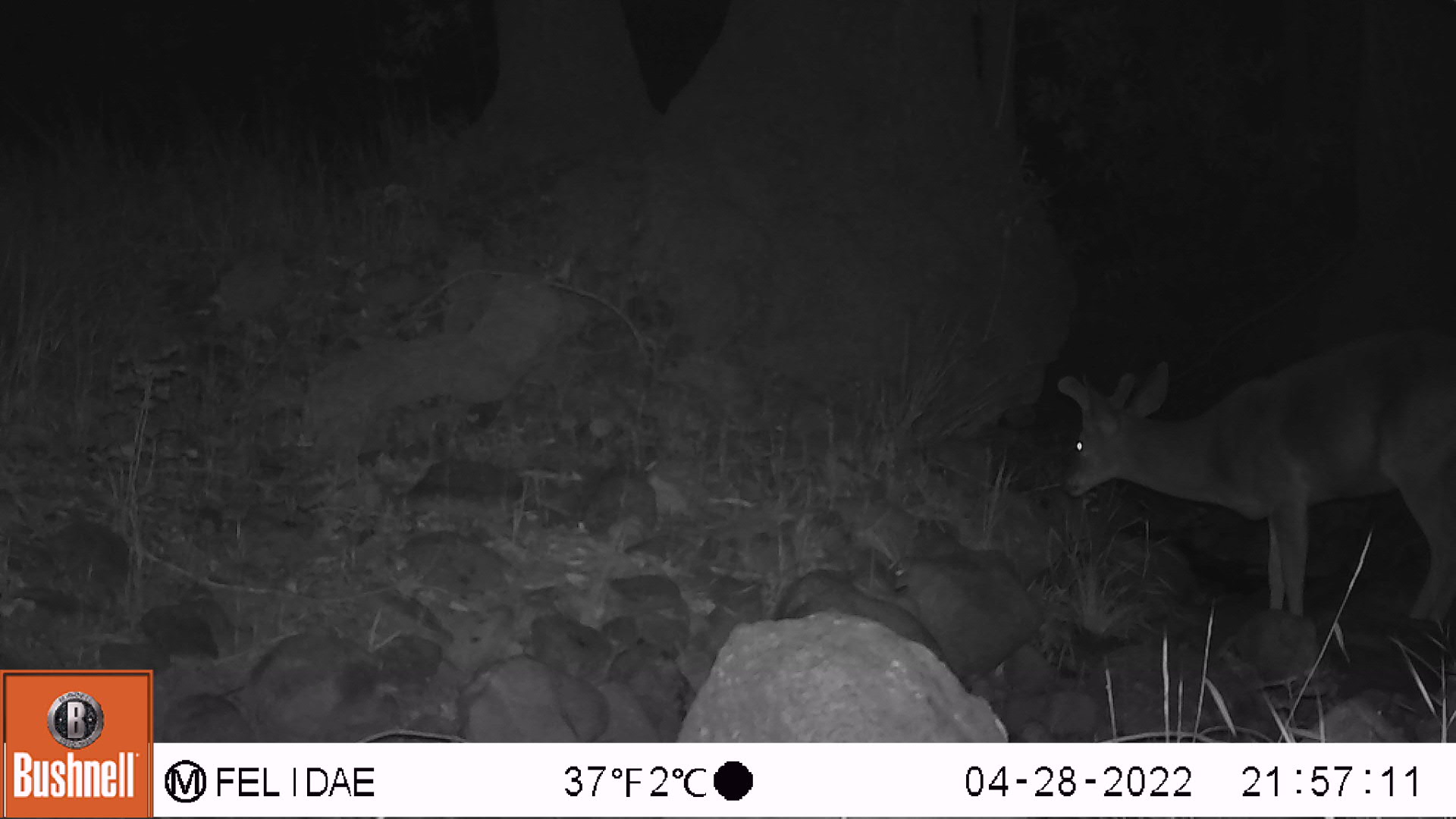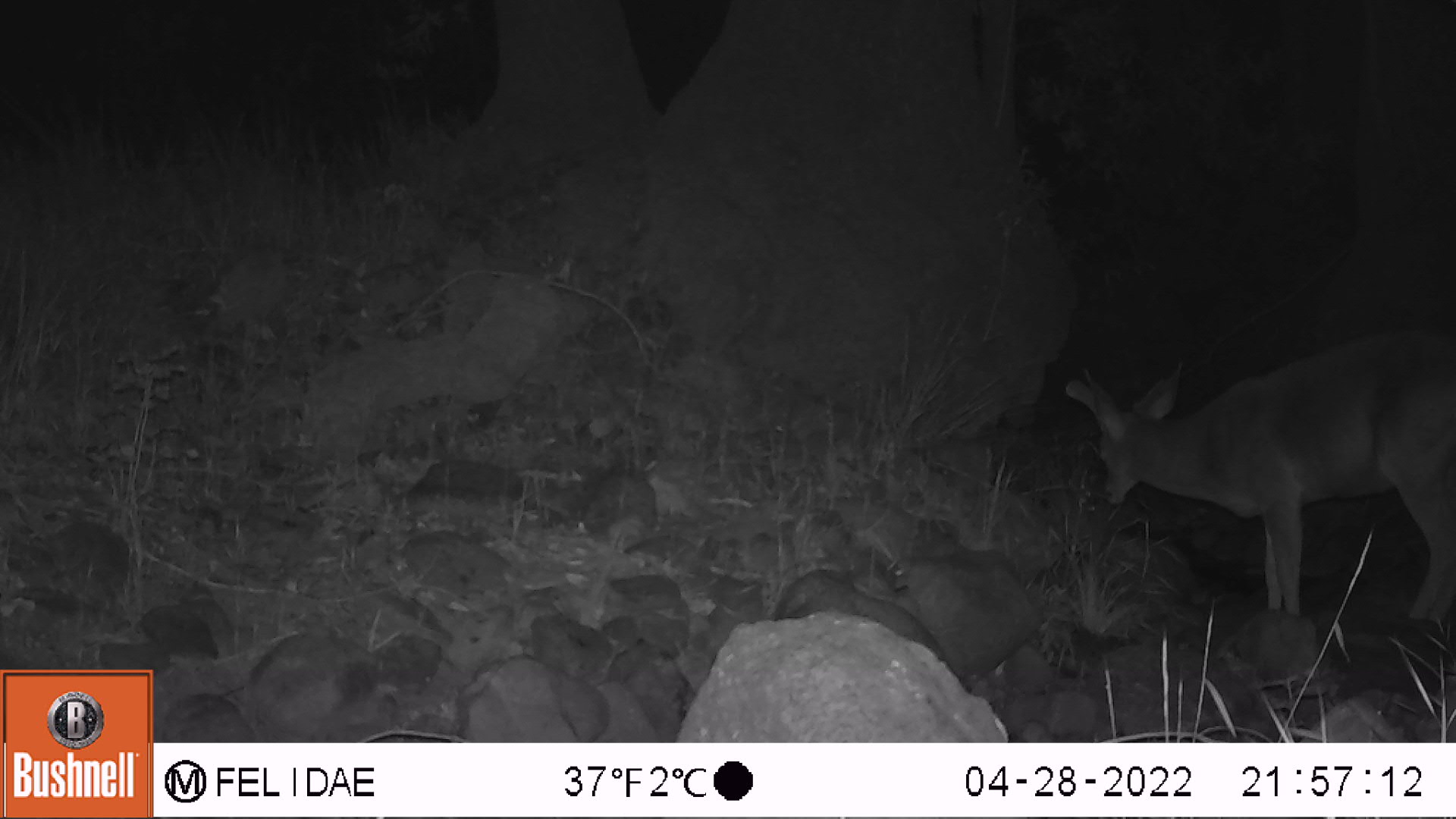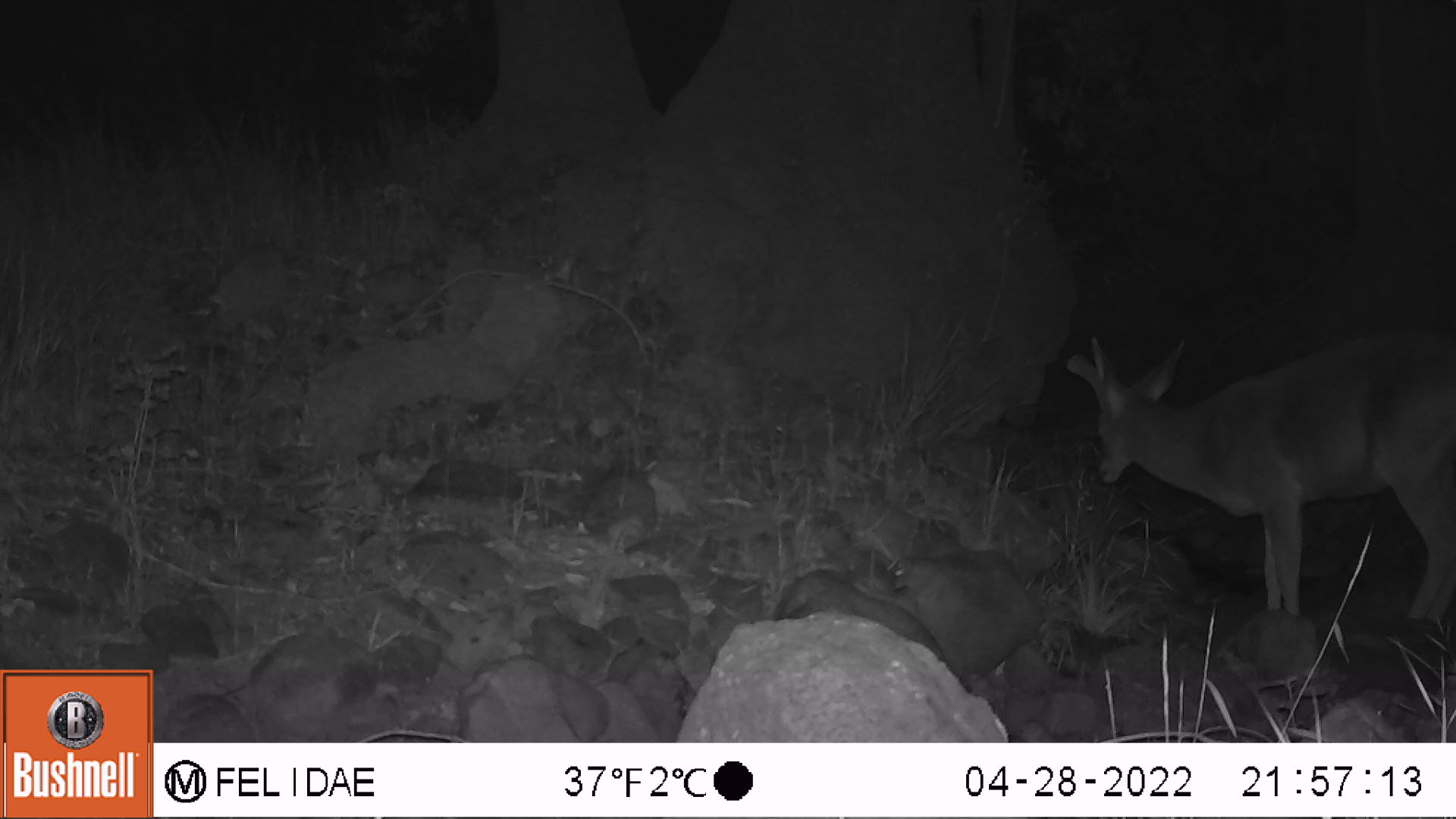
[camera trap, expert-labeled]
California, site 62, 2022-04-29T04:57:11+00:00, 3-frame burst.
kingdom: Animalia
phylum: Chordata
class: Mammalia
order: Artiodactyla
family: Cervidae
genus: Odocoileus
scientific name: Odocoileus hemionus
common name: mule deer